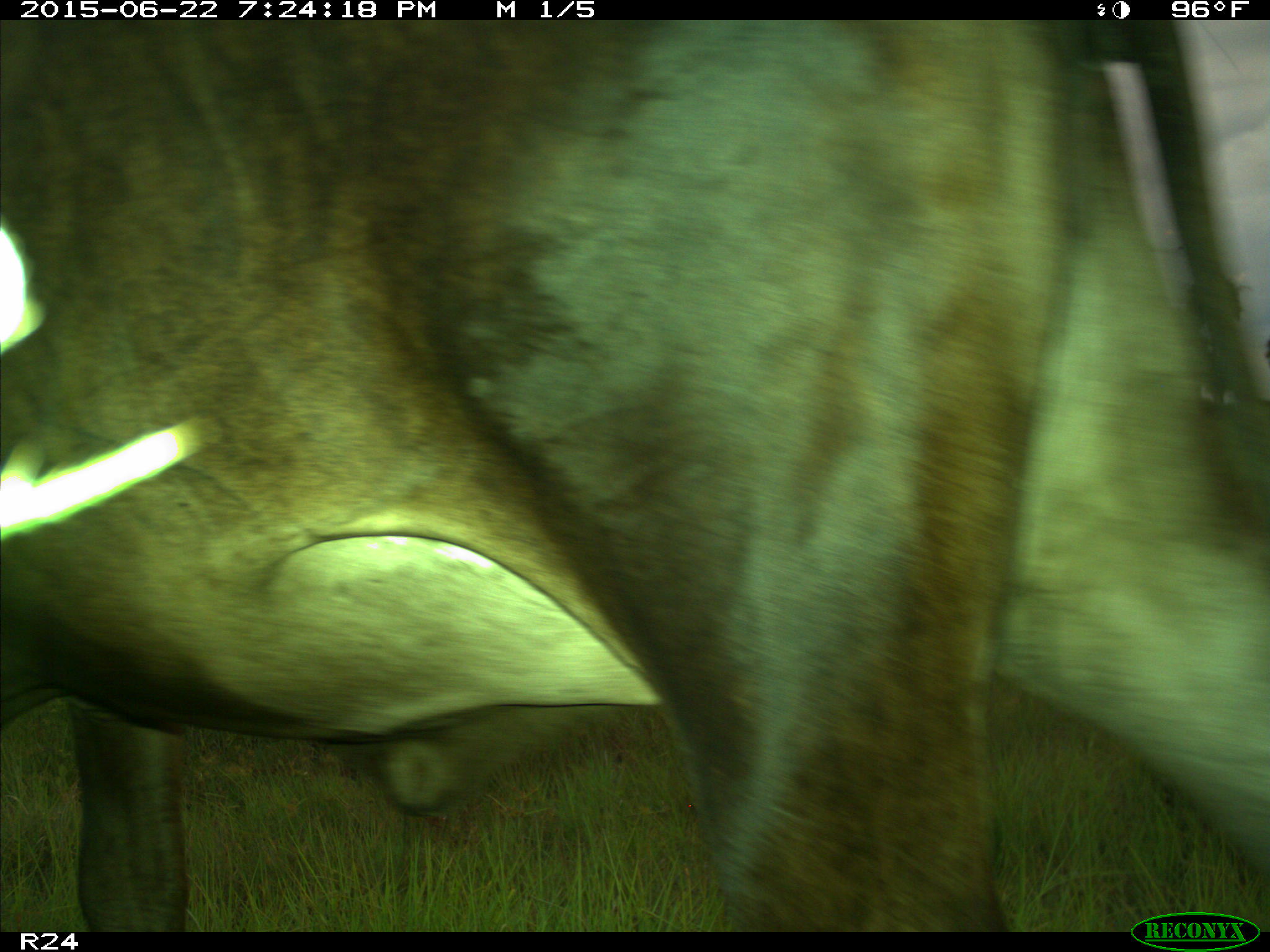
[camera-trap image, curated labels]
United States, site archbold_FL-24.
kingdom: Animalia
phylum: Chordata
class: Mammalia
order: Artiodactyla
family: Bovidae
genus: Bos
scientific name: Bos taurus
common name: domestic cow